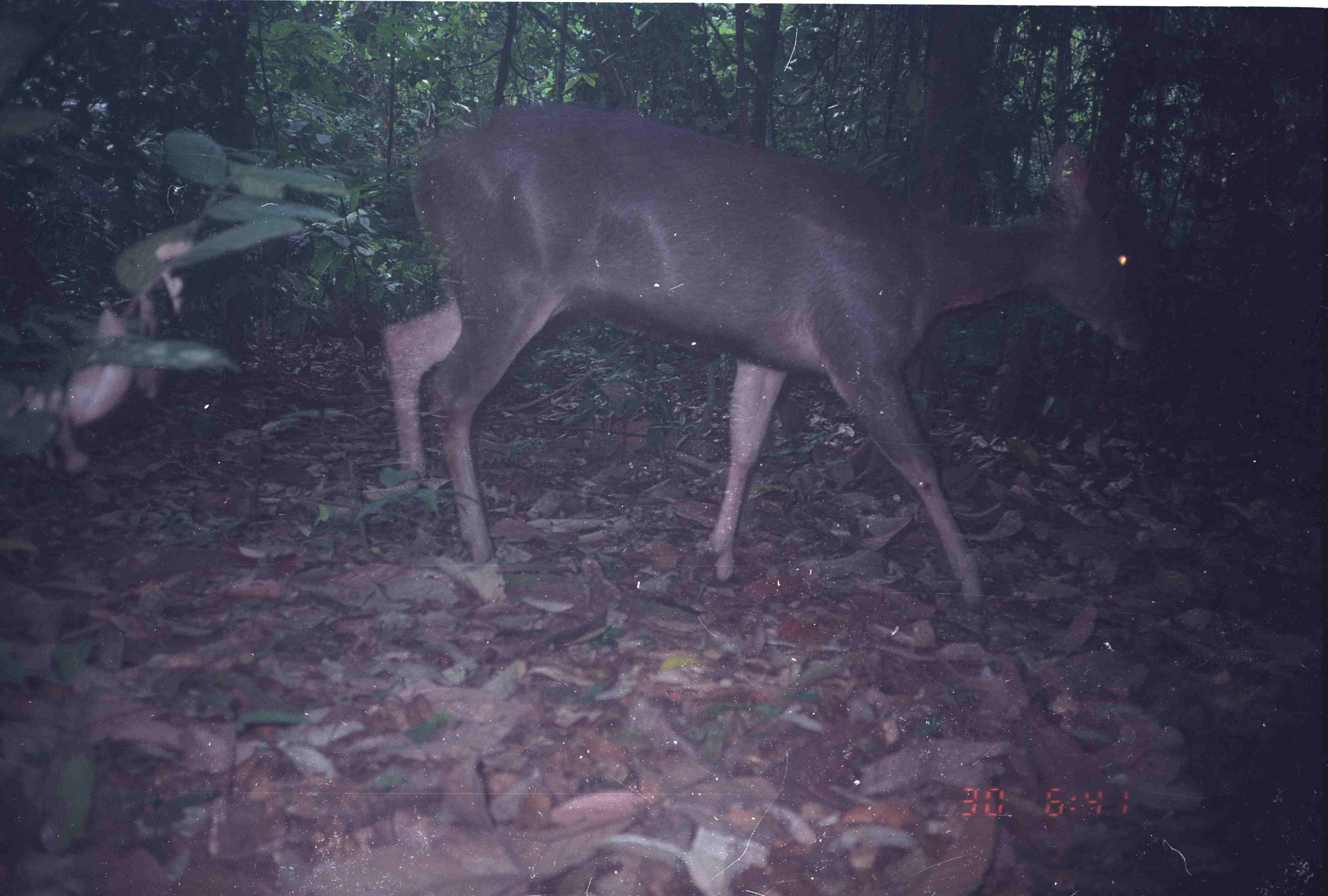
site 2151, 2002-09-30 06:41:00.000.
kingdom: Animalia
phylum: Chordata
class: Mammalia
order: Artiodactyla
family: Cervidae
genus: Rusa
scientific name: Rusa unicolor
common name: sambar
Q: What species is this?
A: Rusa unicolor (sambar).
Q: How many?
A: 1.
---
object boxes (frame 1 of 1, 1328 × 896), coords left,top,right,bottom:
rusa unicolor: 379,94,1158,623